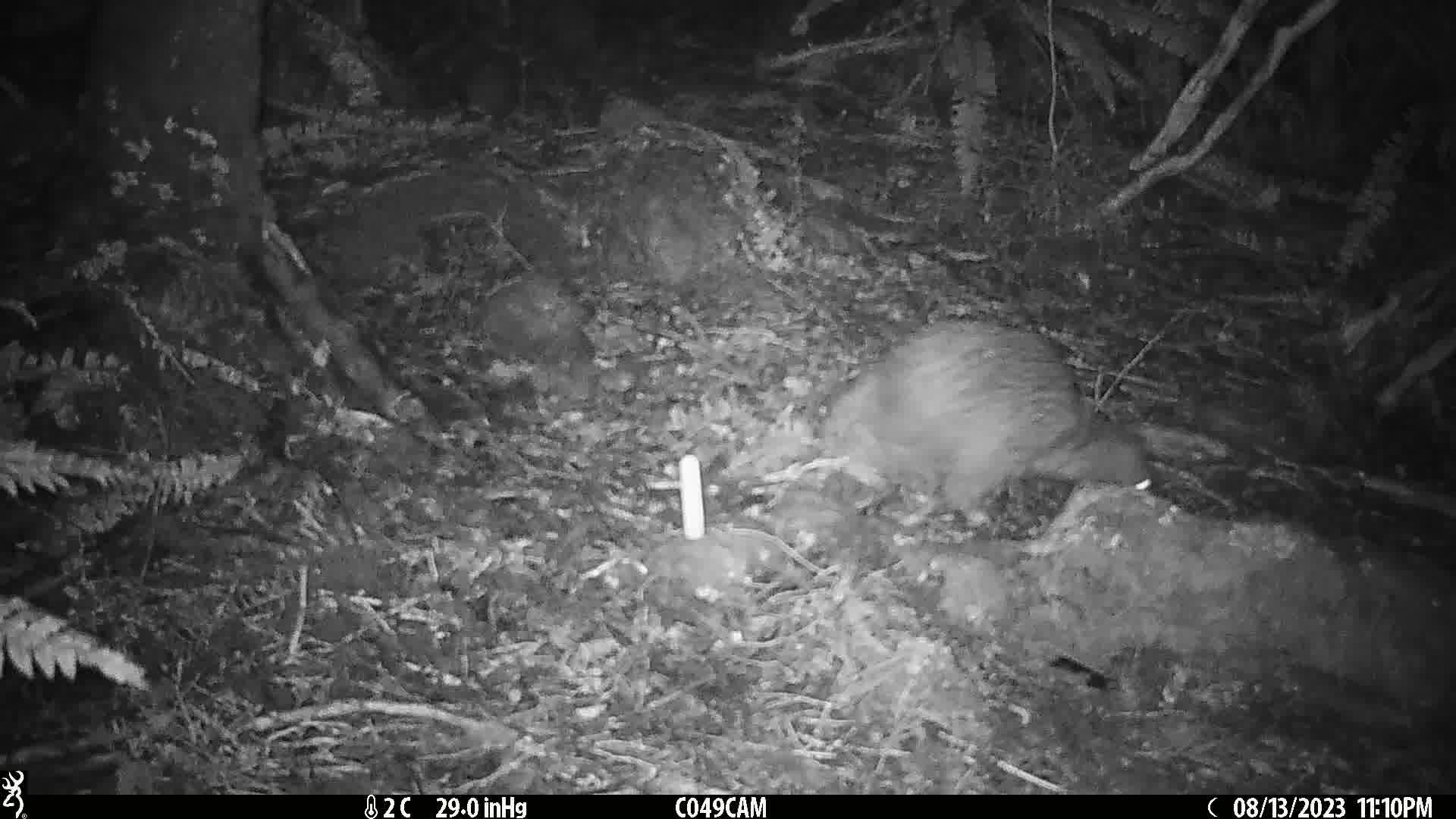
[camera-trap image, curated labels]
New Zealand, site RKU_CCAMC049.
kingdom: Animalia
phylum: Chordata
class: Aves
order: Apterygiformes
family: Apterygidae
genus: Apteryx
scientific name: Apteryx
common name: kiwi